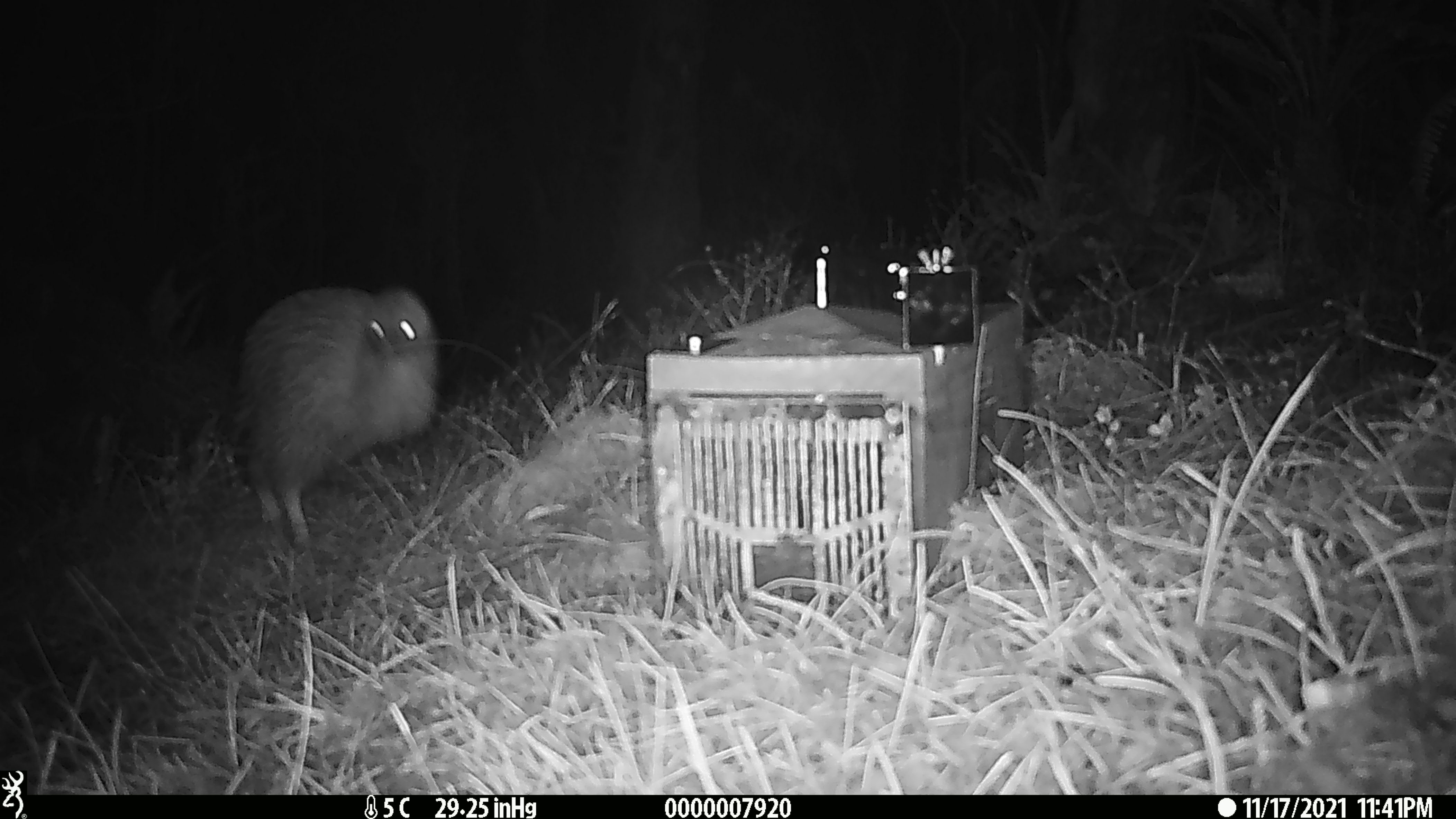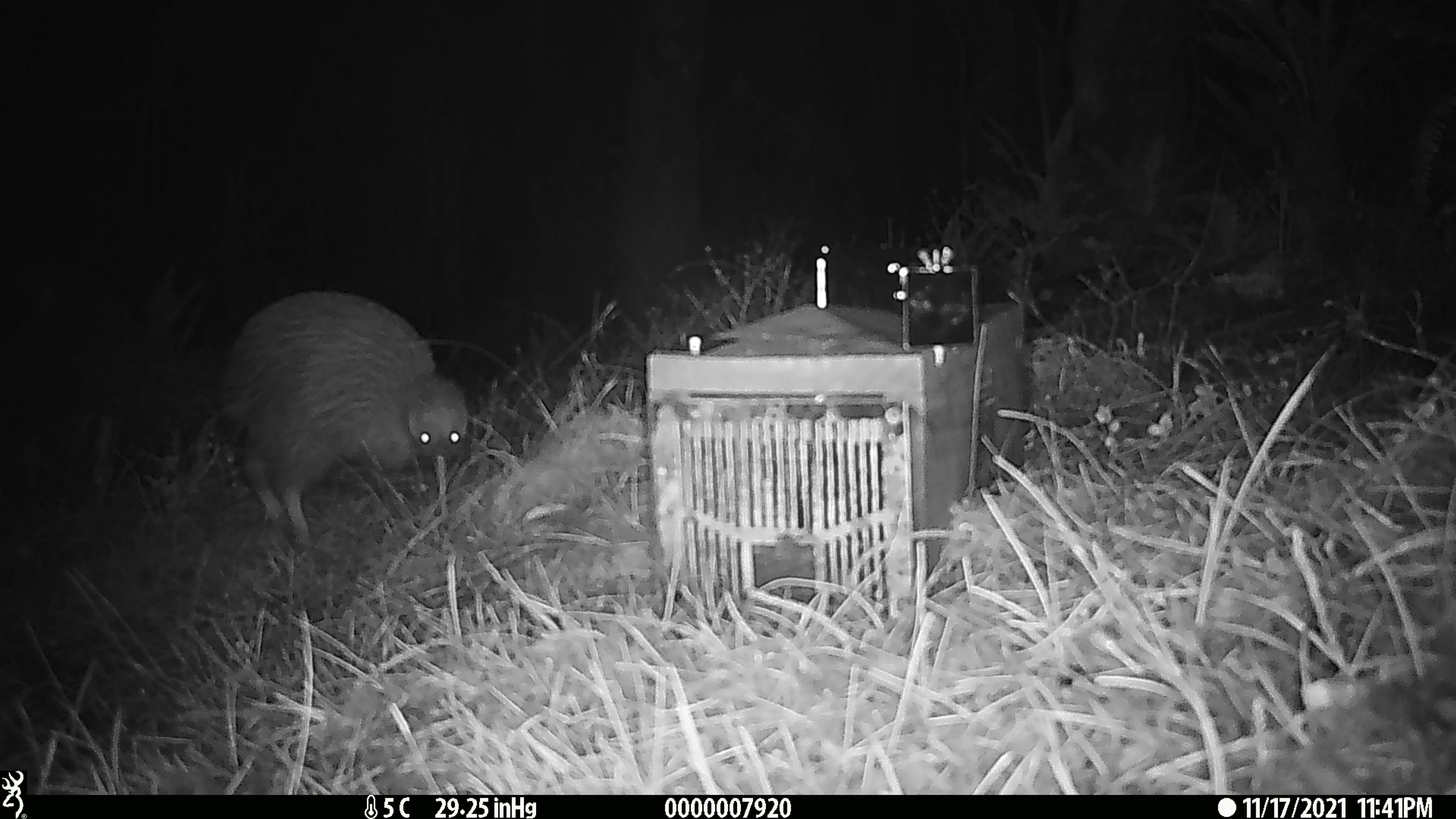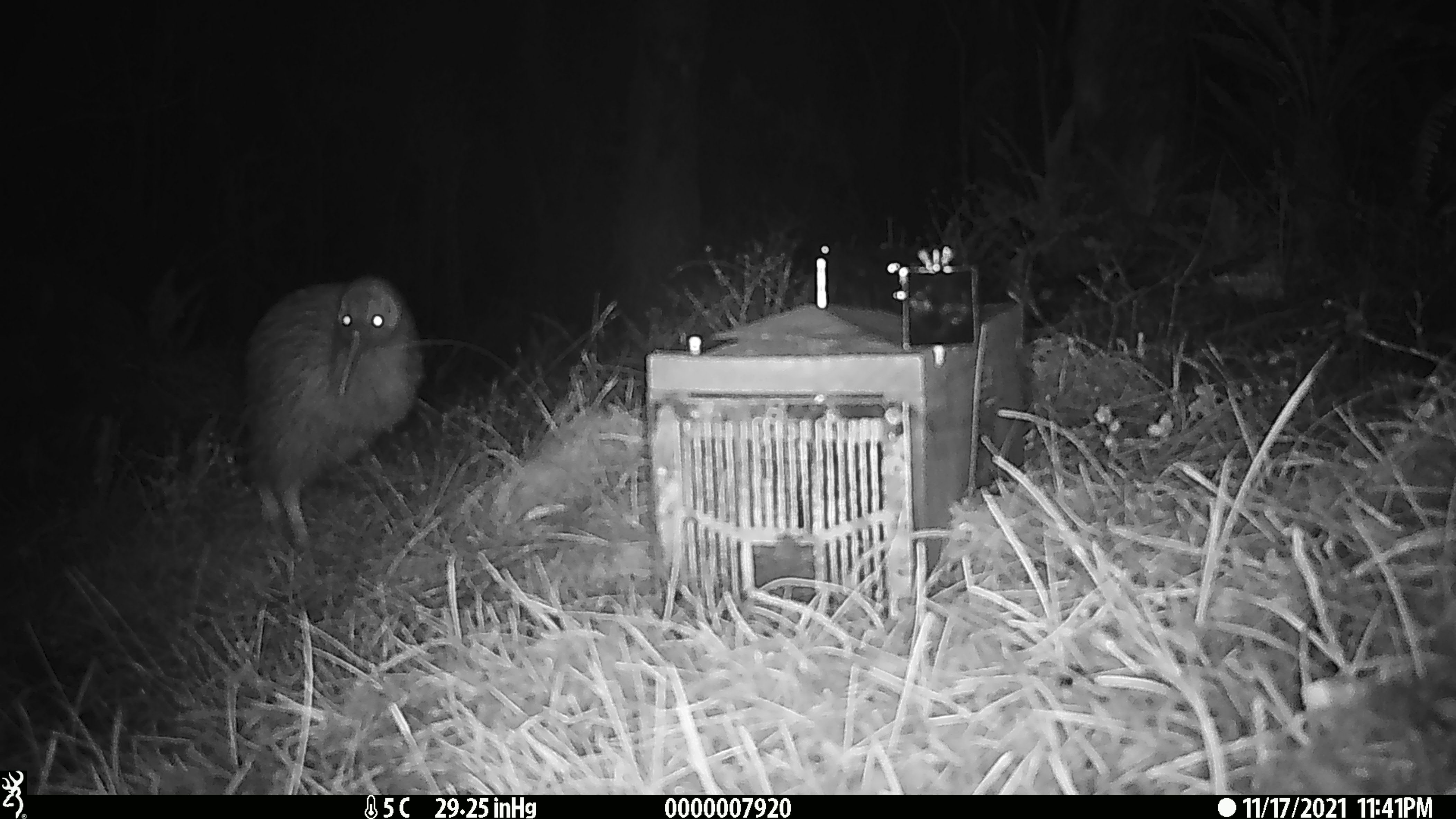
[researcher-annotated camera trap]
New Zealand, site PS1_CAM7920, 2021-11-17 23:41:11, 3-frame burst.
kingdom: Animalia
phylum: Chordata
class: Aves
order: Apterygiformes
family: Apterygidae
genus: Apteryx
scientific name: Apteryx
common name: kiwi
Kiwi (Apteryx).